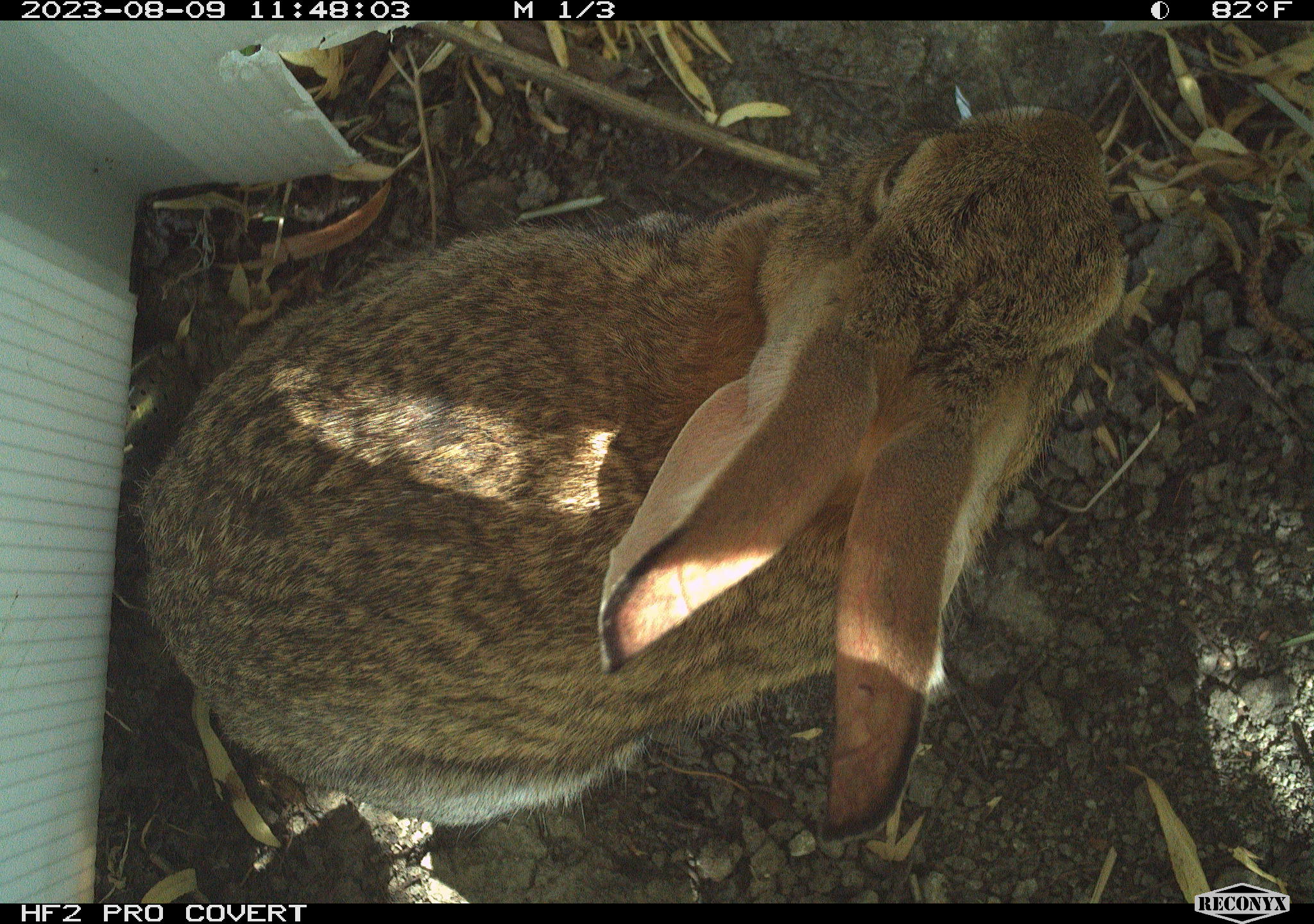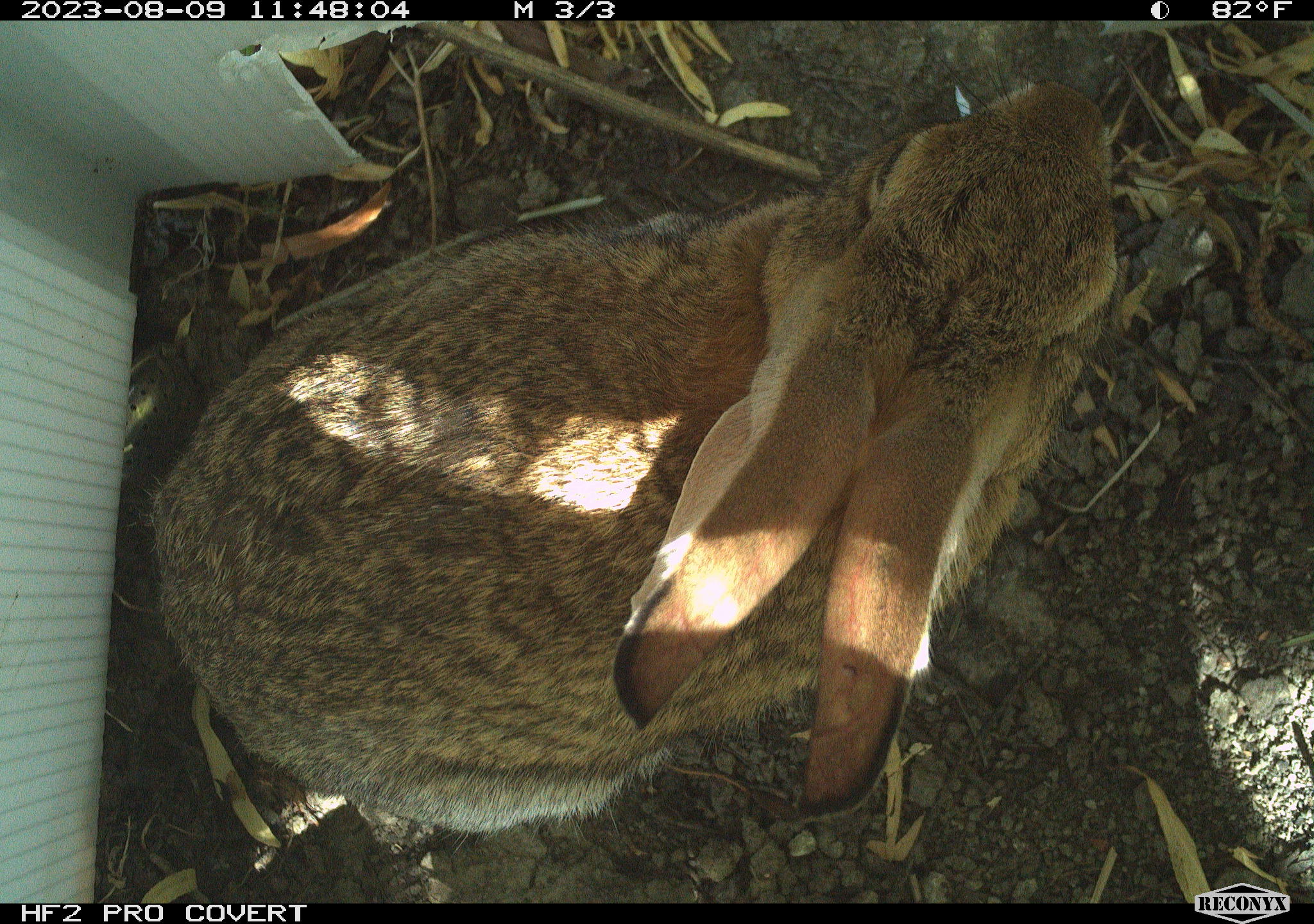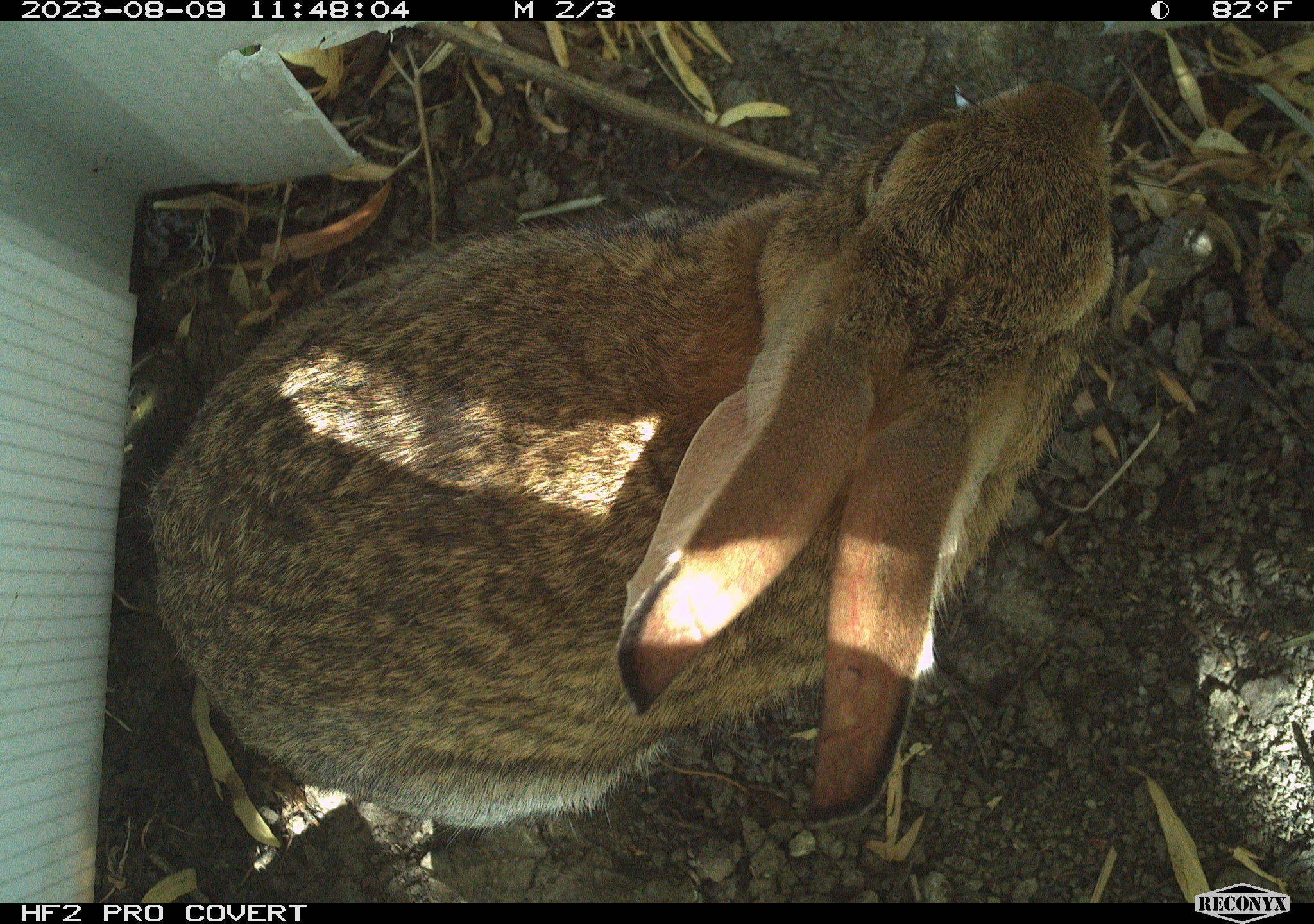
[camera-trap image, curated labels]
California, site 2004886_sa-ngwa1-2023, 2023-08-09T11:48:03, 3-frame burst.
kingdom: Animalia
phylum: Chordata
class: Mammalia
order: Lagomorpha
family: Leporidae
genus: Sylvilagus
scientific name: Sylvilagus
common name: cottontail rabbits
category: sylvilagus species